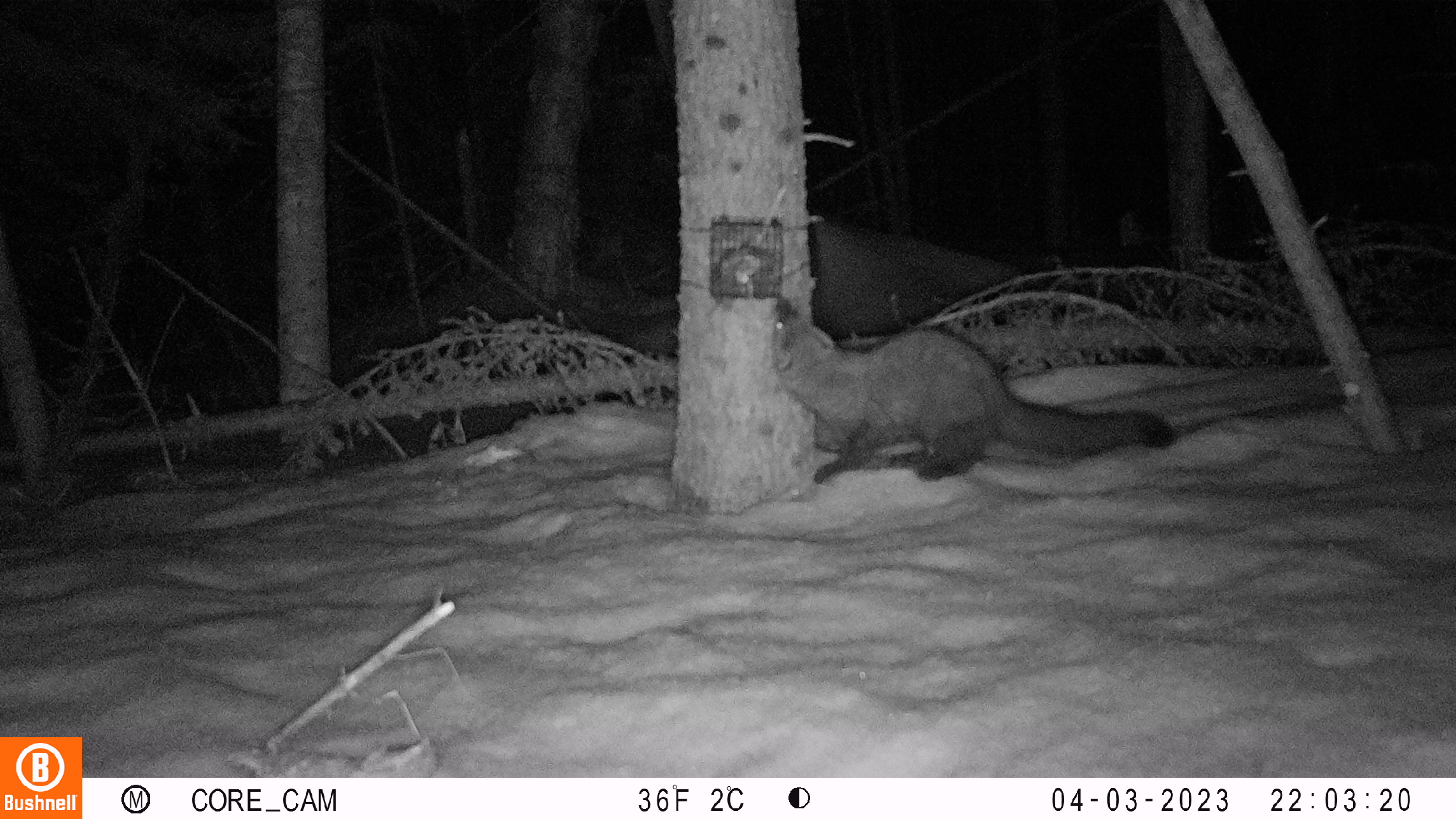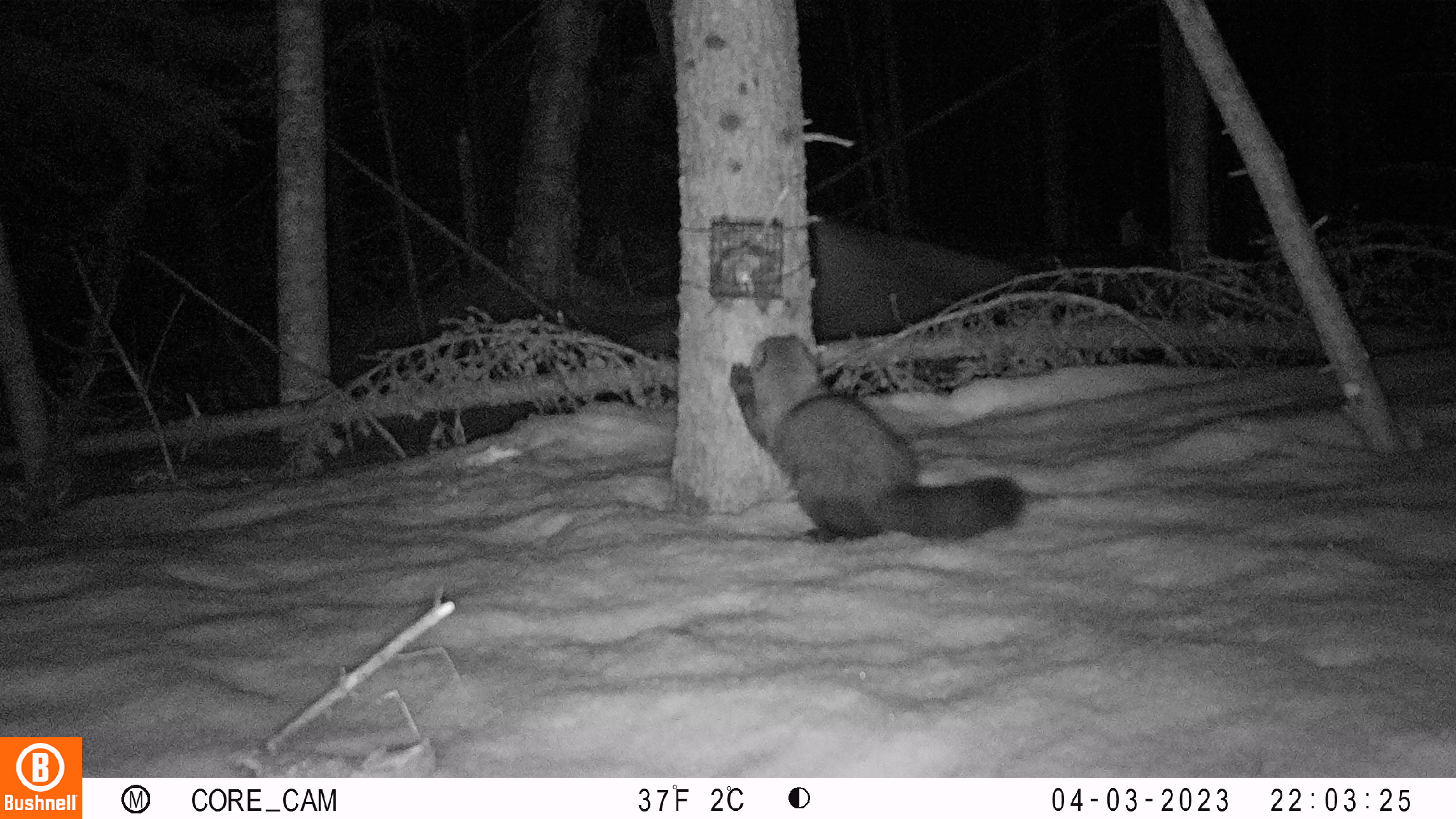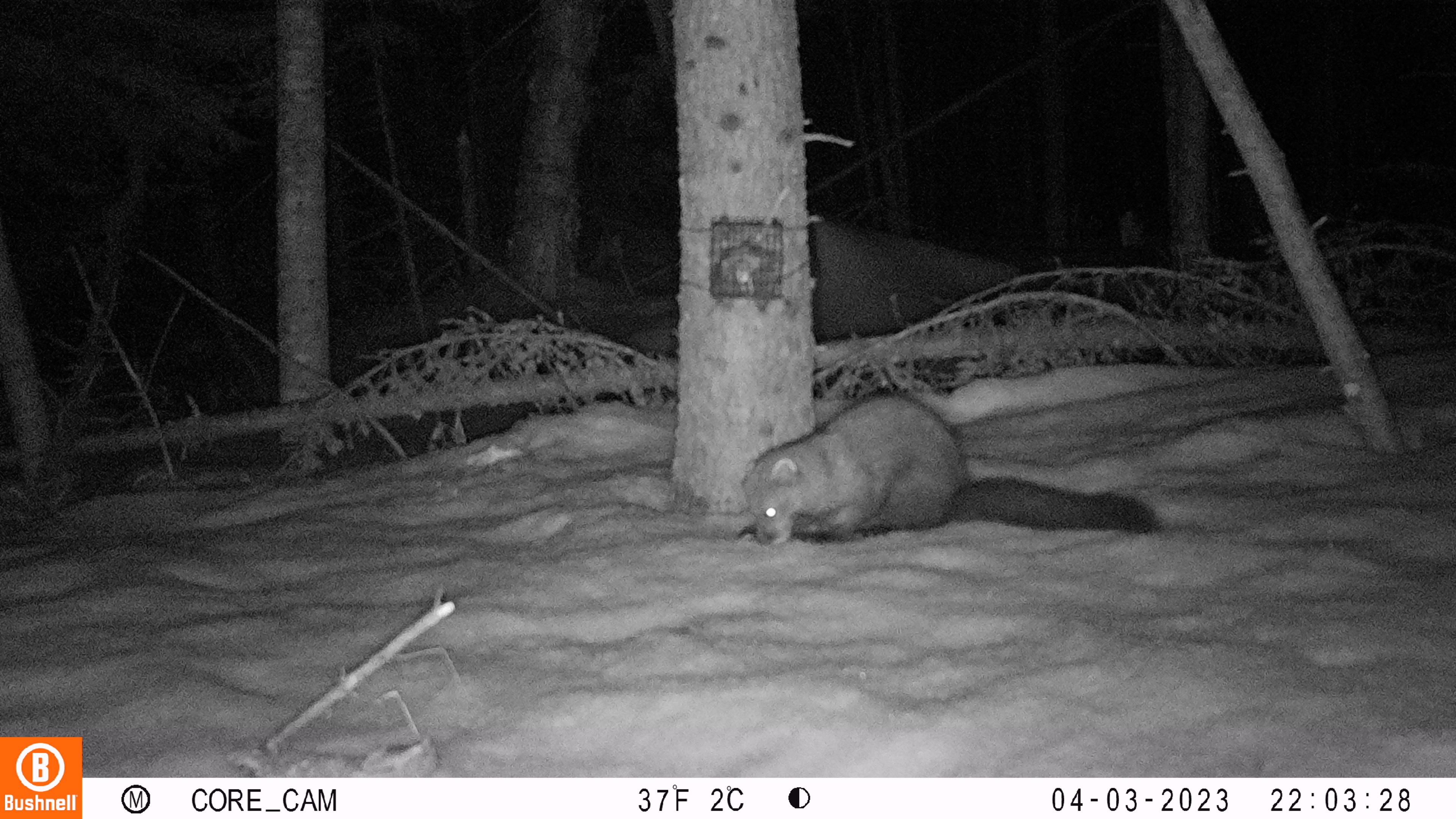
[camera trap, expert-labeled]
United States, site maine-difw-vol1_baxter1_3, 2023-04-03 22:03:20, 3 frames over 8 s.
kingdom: Animalia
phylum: Chordata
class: Mammalia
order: Carnivora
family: Mustelidae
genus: Pekania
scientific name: Pekania pennanti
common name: fisher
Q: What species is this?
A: Fisher (Pekania pennanti).